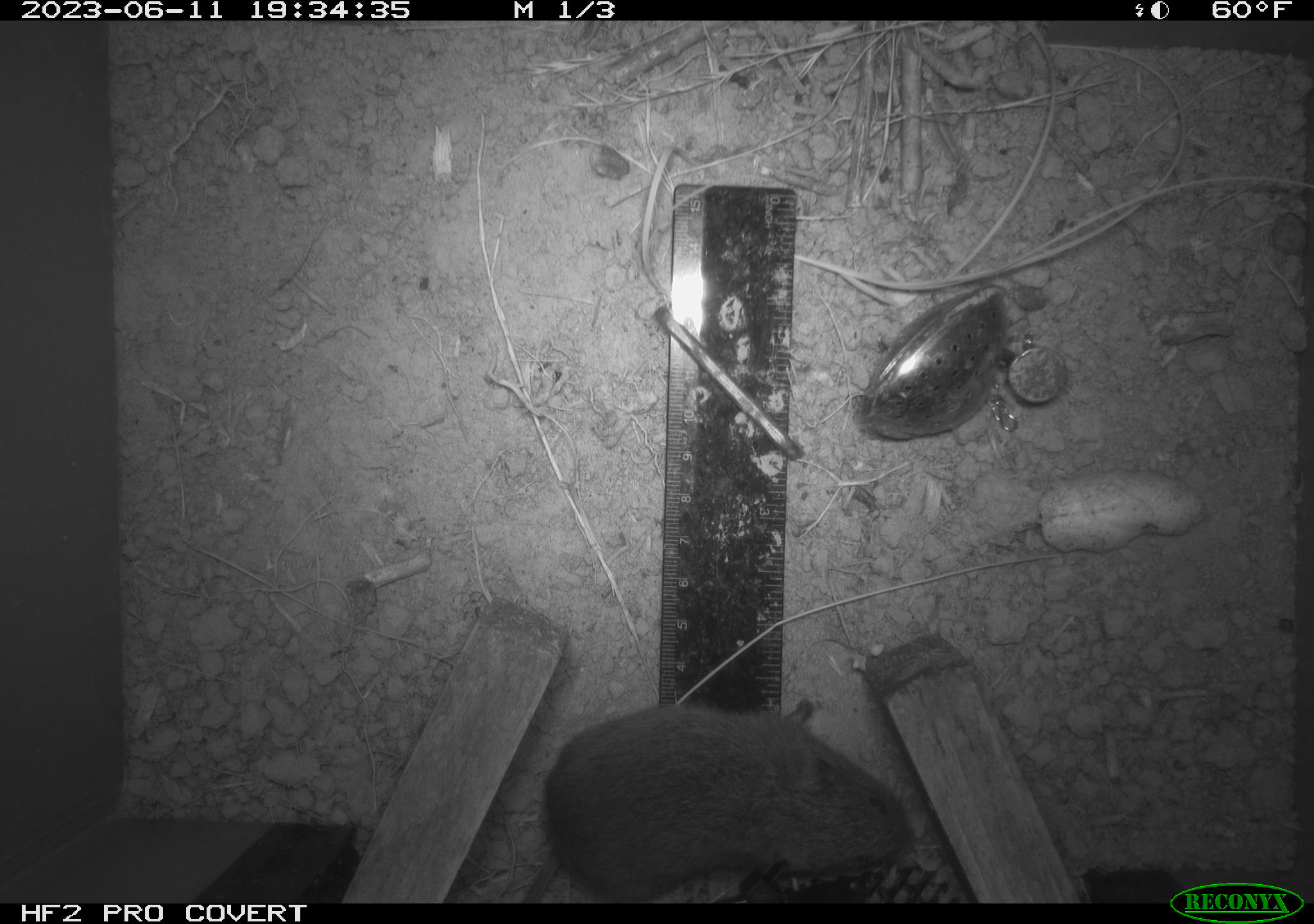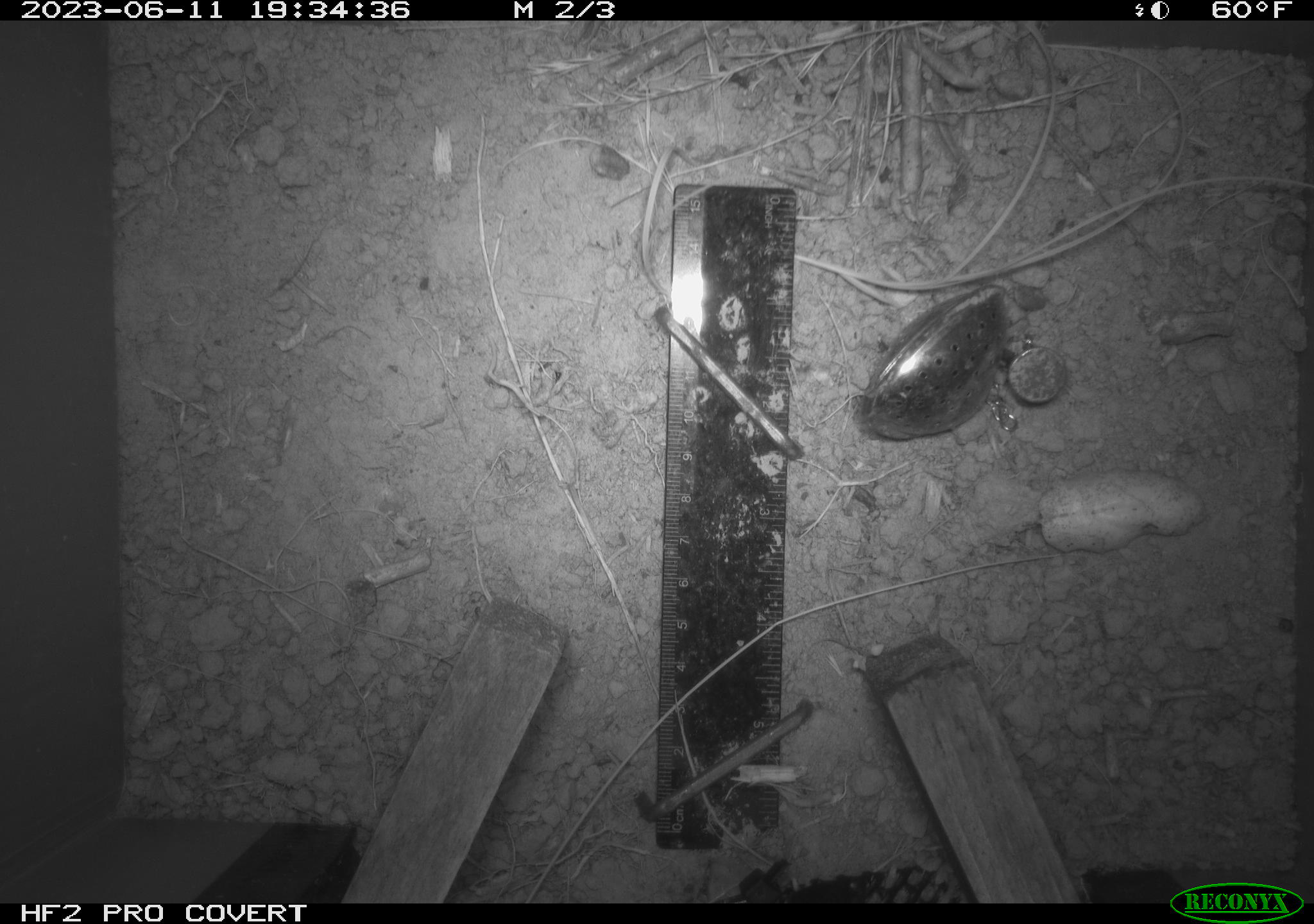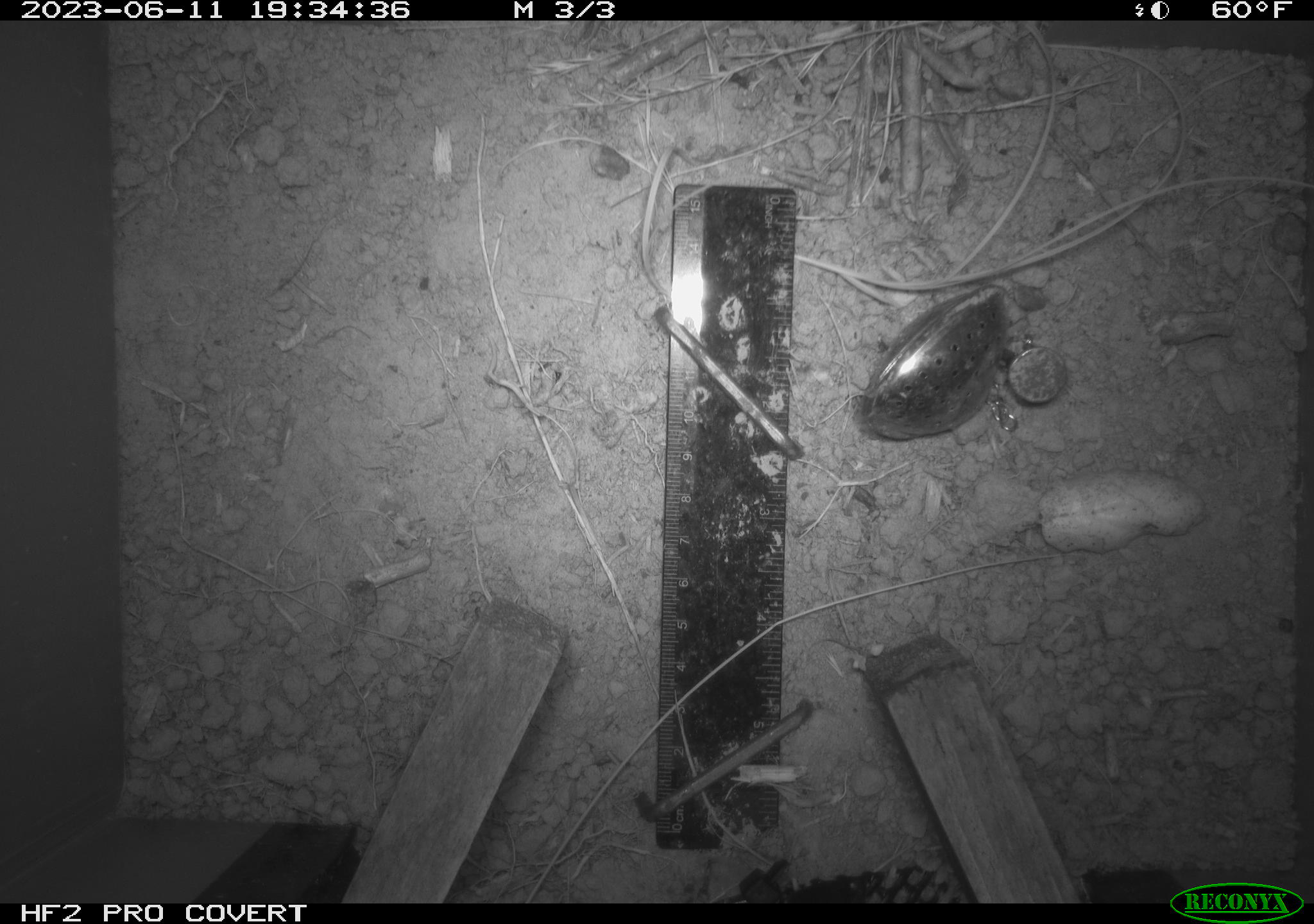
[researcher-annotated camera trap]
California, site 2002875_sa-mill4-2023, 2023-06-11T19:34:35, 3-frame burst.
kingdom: Animalia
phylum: Chordata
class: Mammalia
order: Rodentia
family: Cricetidae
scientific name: Arvicolinae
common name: voles, lemmings, and muskrats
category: arvicolinae subfamily